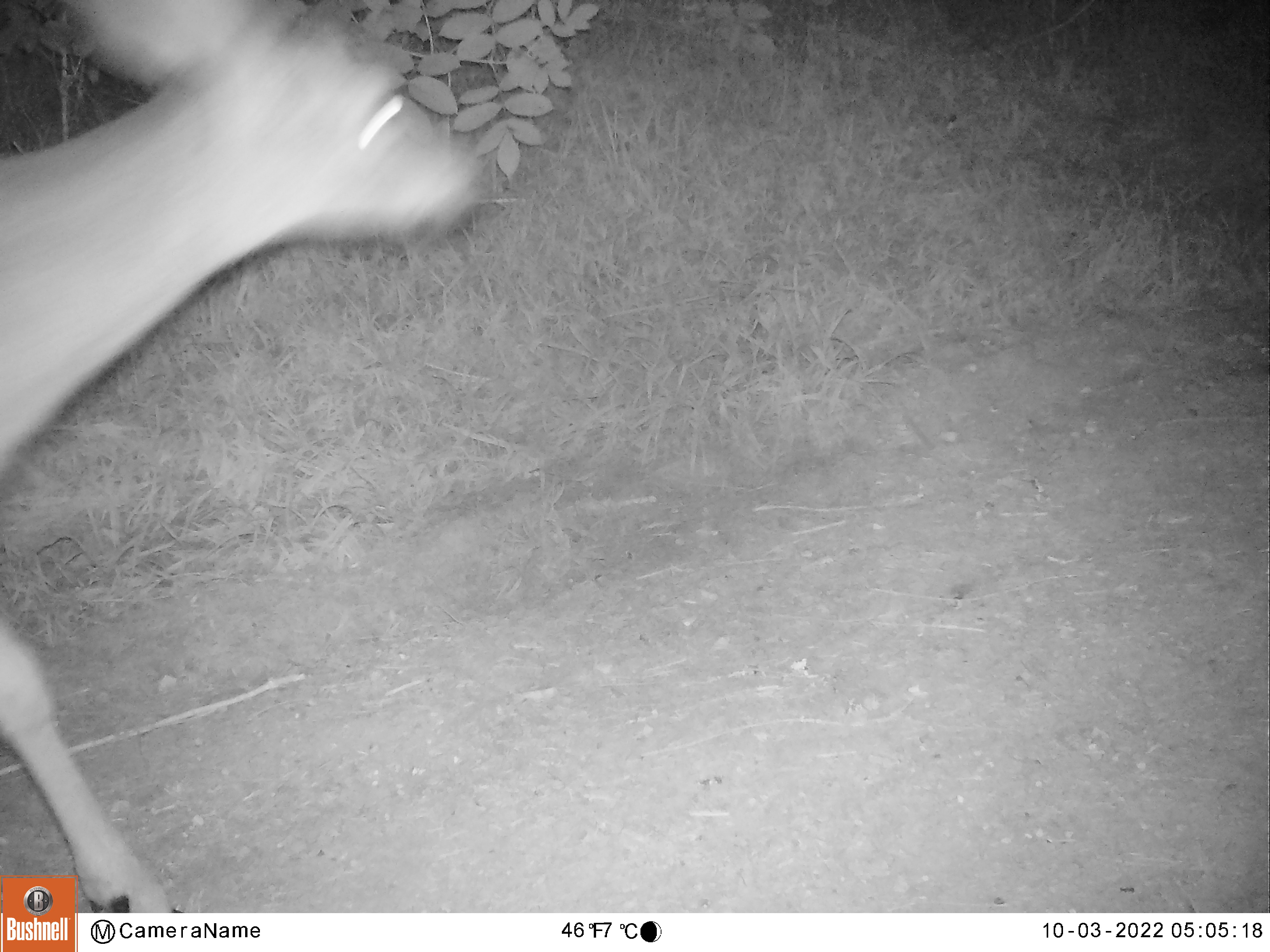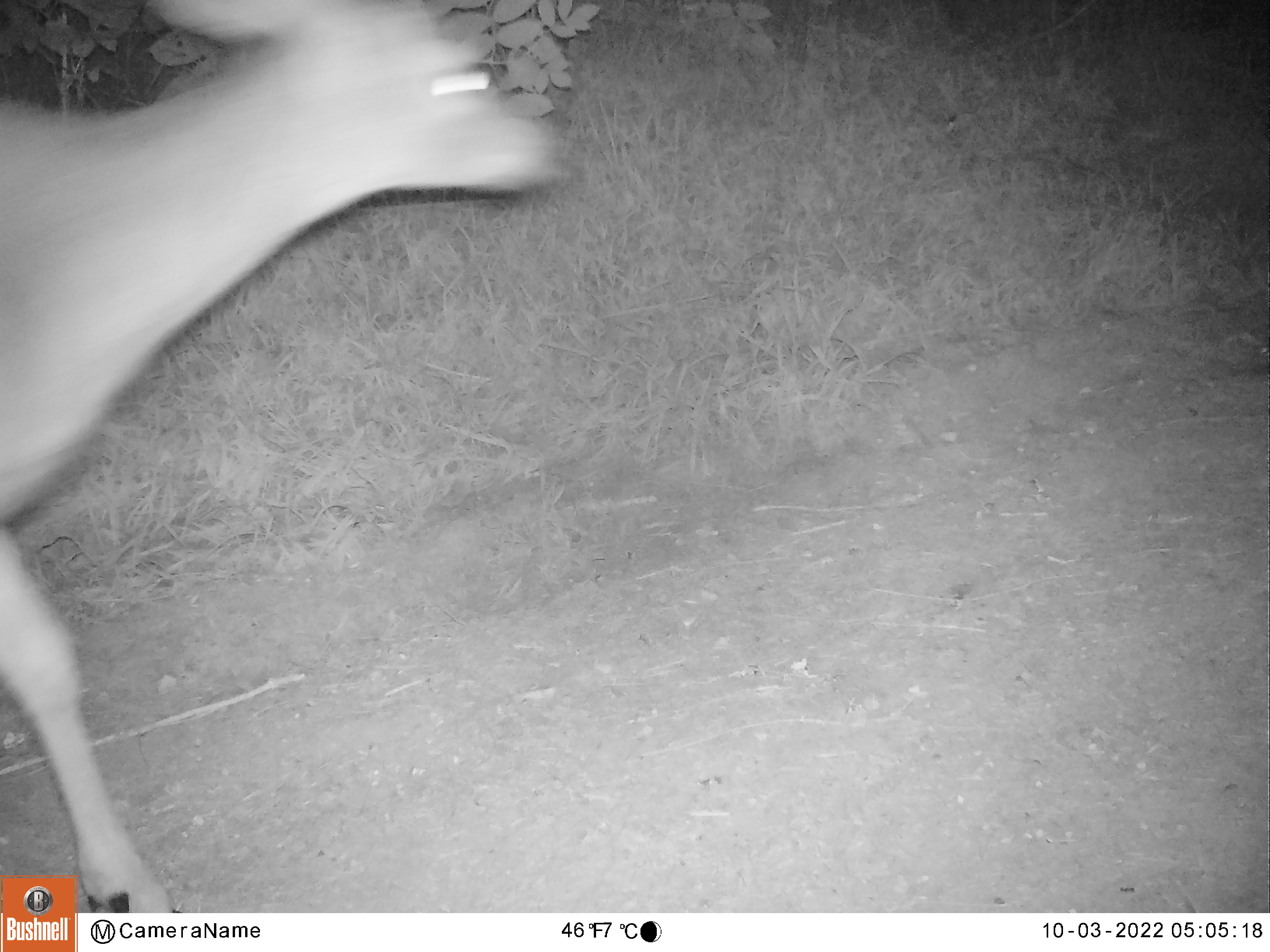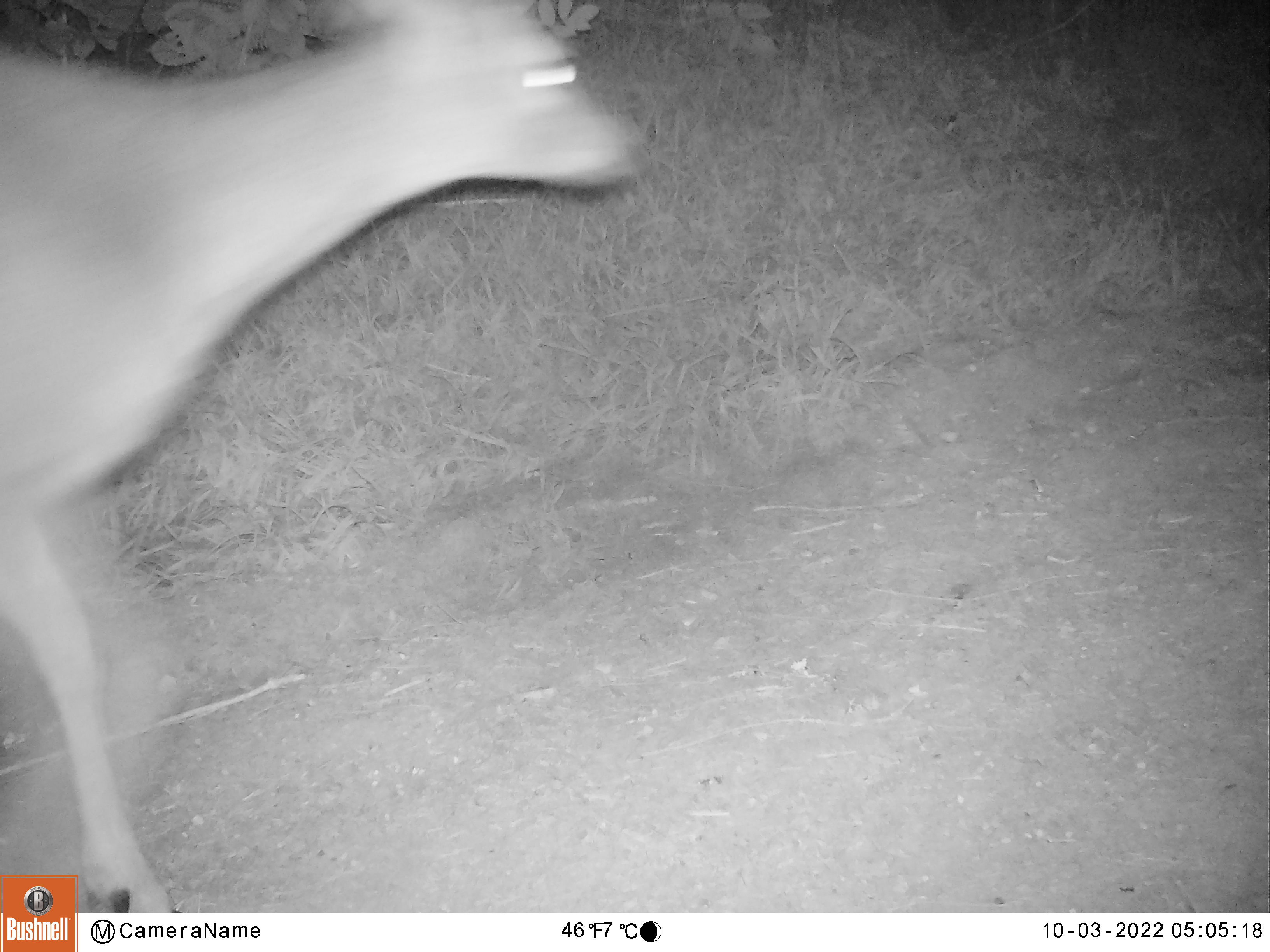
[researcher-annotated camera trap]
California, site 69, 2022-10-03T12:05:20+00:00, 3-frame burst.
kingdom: Animalia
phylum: Chordata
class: Mammalia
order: Artiodactyla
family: Cervidae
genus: Odocoileus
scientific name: Odocoileus hemionus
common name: mule deer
Mule deer (Odocoileus hemionus).